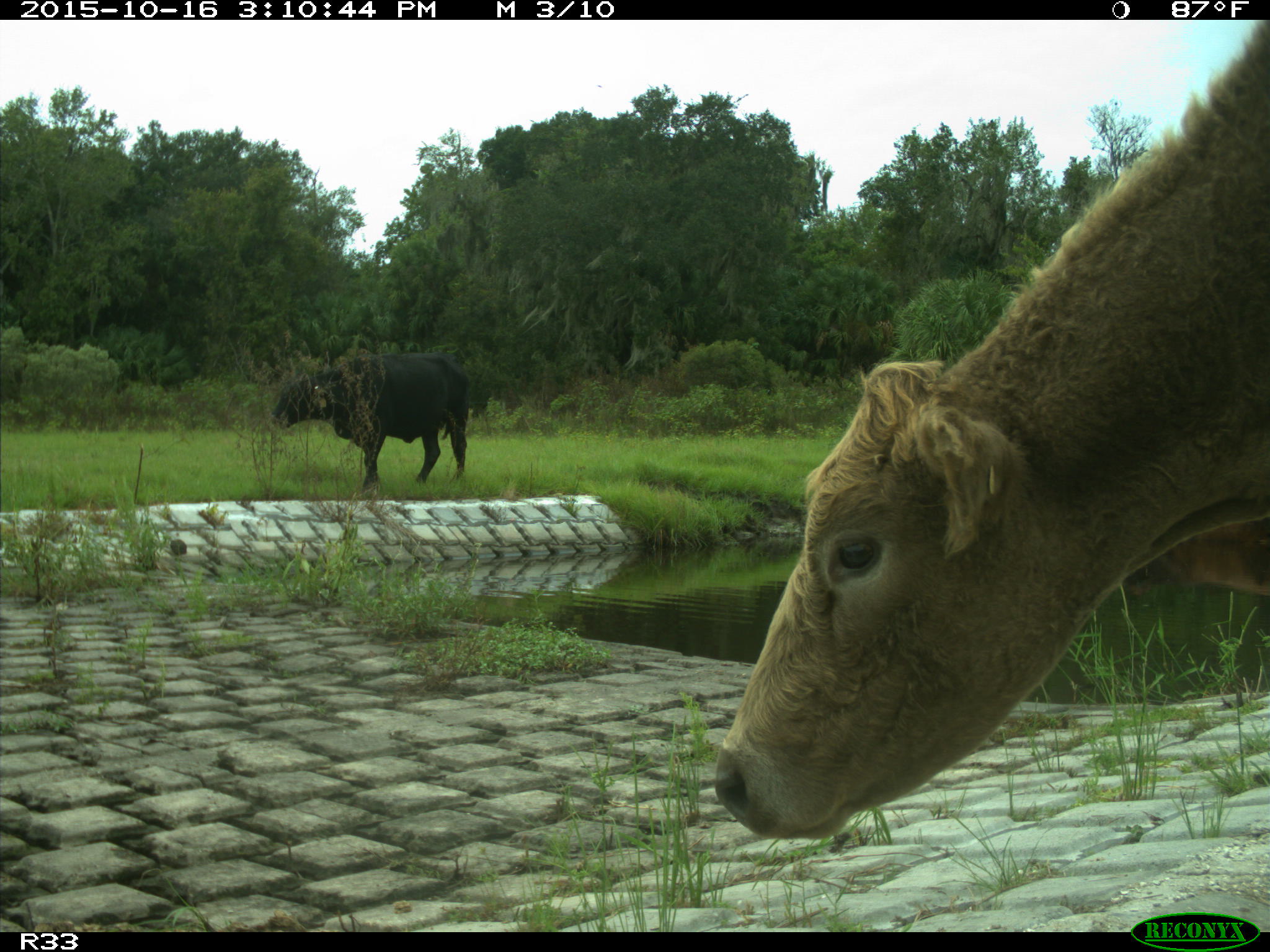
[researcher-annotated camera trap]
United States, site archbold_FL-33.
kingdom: Animalia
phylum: Chordata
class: Mammalia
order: Artiodactyla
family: Bovidae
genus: Bos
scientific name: Bos taurus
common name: domestic cow